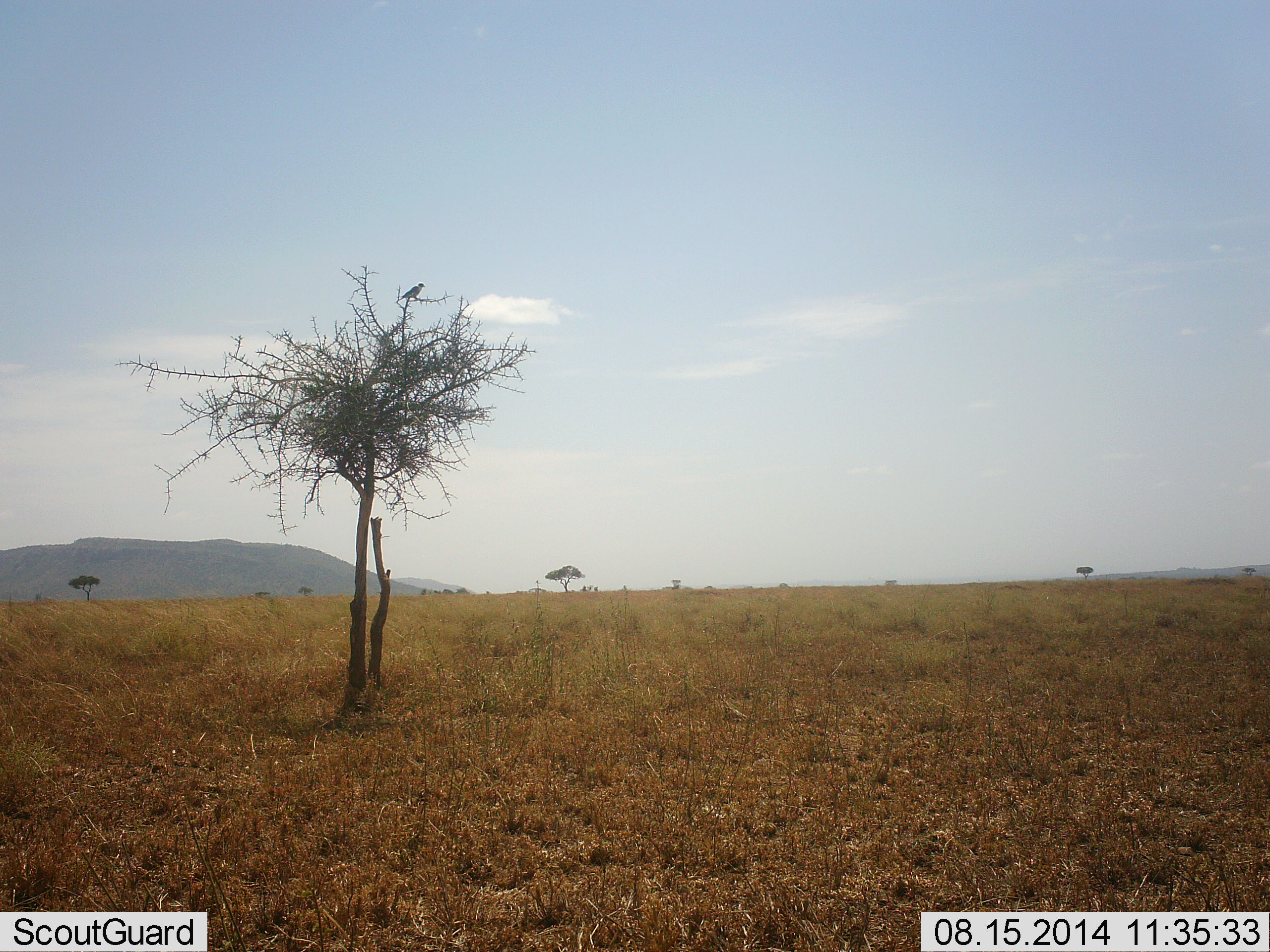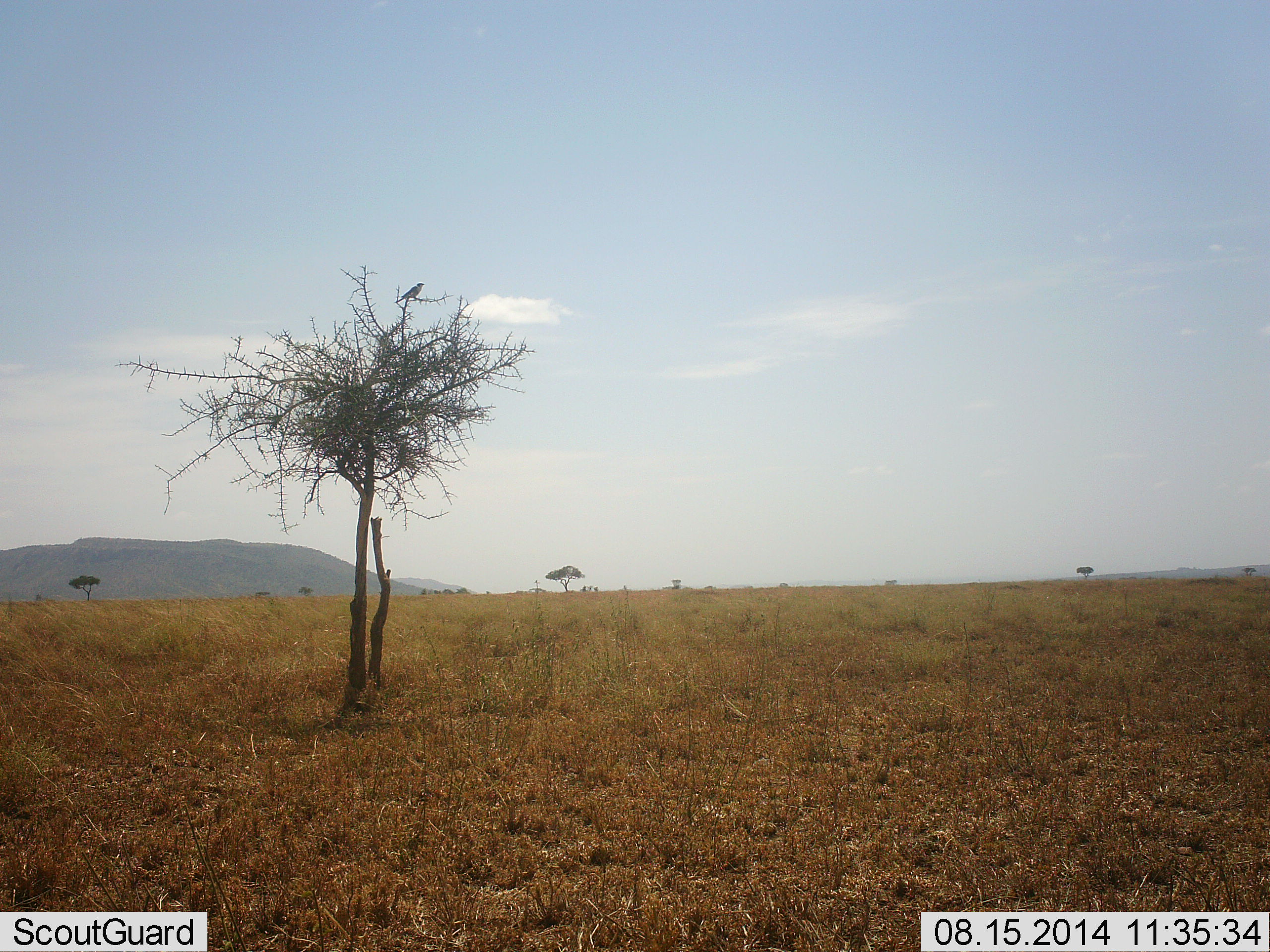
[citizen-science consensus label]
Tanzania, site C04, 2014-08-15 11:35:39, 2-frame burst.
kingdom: Animalia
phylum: Chordata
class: Aves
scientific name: Aves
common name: bird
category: otherbird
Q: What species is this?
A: Otherbird (bird) (Aves).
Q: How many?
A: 1.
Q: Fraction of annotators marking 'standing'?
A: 30%.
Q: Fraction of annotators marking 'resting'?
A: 80%.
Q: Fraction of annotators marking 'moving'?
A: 0%.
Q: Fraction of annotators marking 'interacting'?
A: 0%.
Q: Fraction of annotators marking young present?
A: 0%.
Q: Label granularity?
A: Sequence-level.